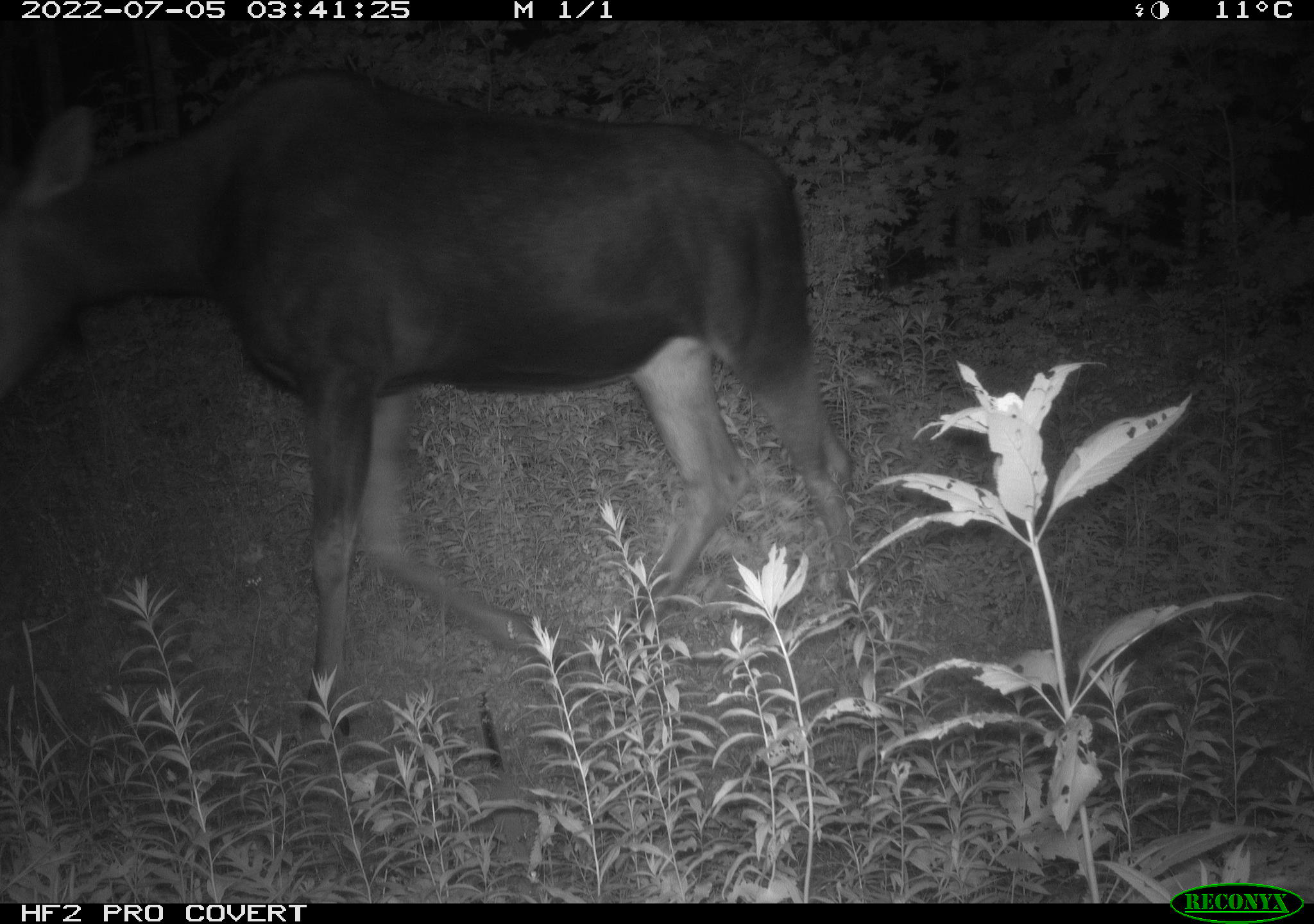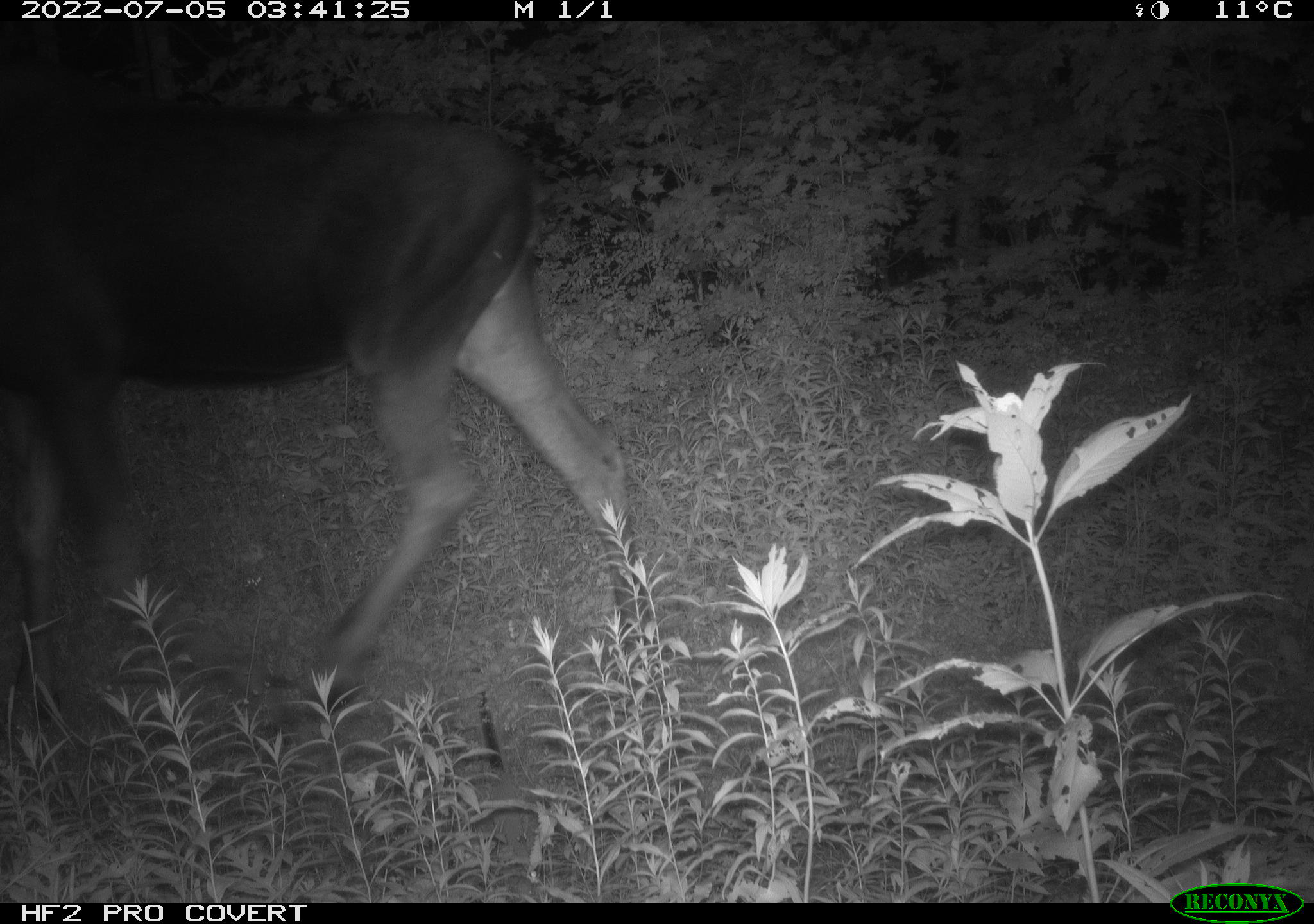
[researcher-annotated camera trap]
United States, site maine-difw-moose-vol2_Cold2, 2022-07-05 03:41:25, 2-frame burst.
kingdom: Animalia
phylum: Chordata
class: Mammalia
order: Artiodactyla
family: Cervidae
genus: Alces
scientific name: Alces alces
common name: moose